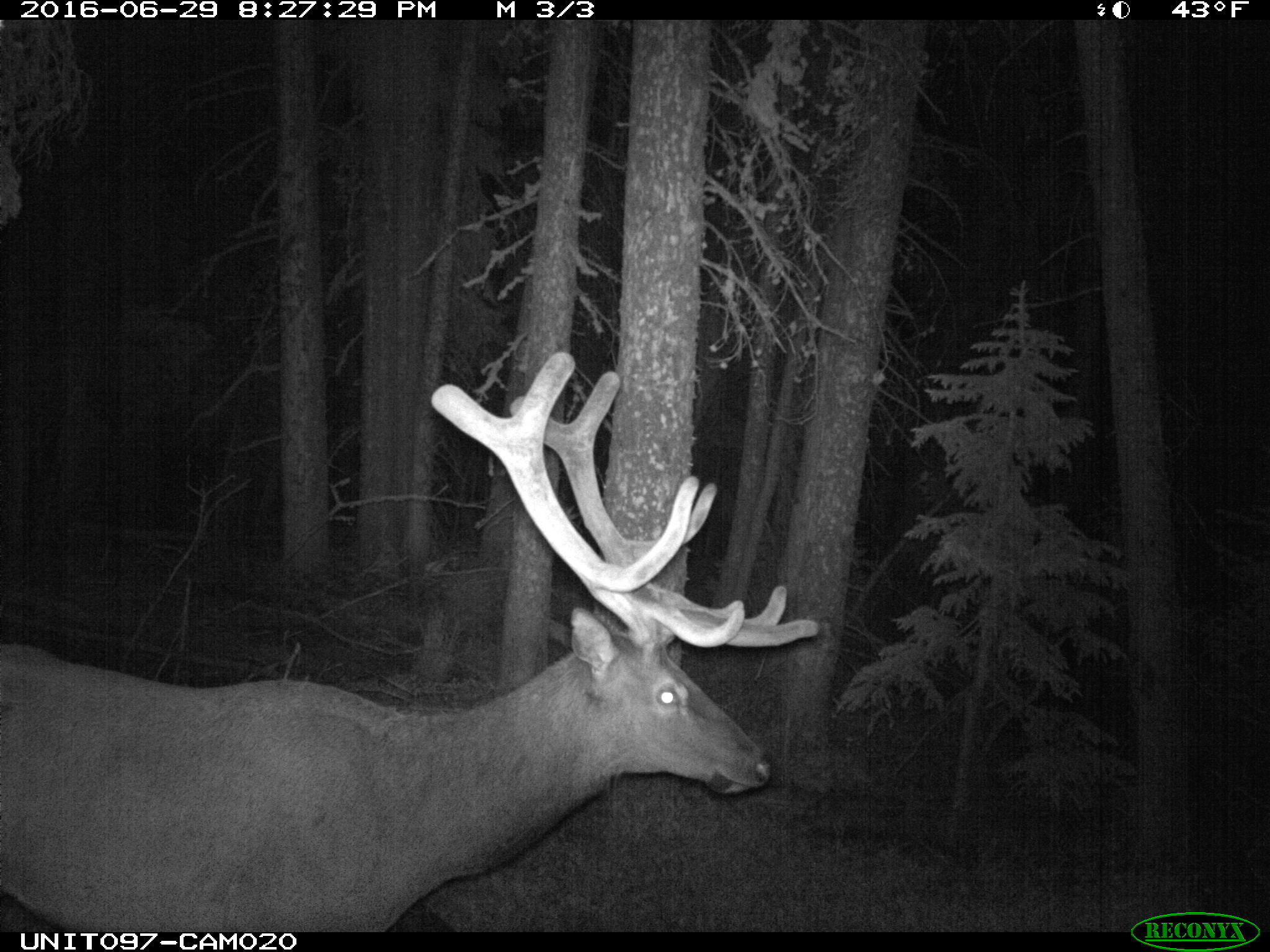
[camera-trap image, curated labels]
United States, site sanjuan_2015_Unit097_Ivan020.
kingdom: Animalia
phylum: Chordata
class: Mammalia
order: Artiodactyla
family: Cervidae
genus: Cervus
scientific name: Cervus elaphus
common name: red deer